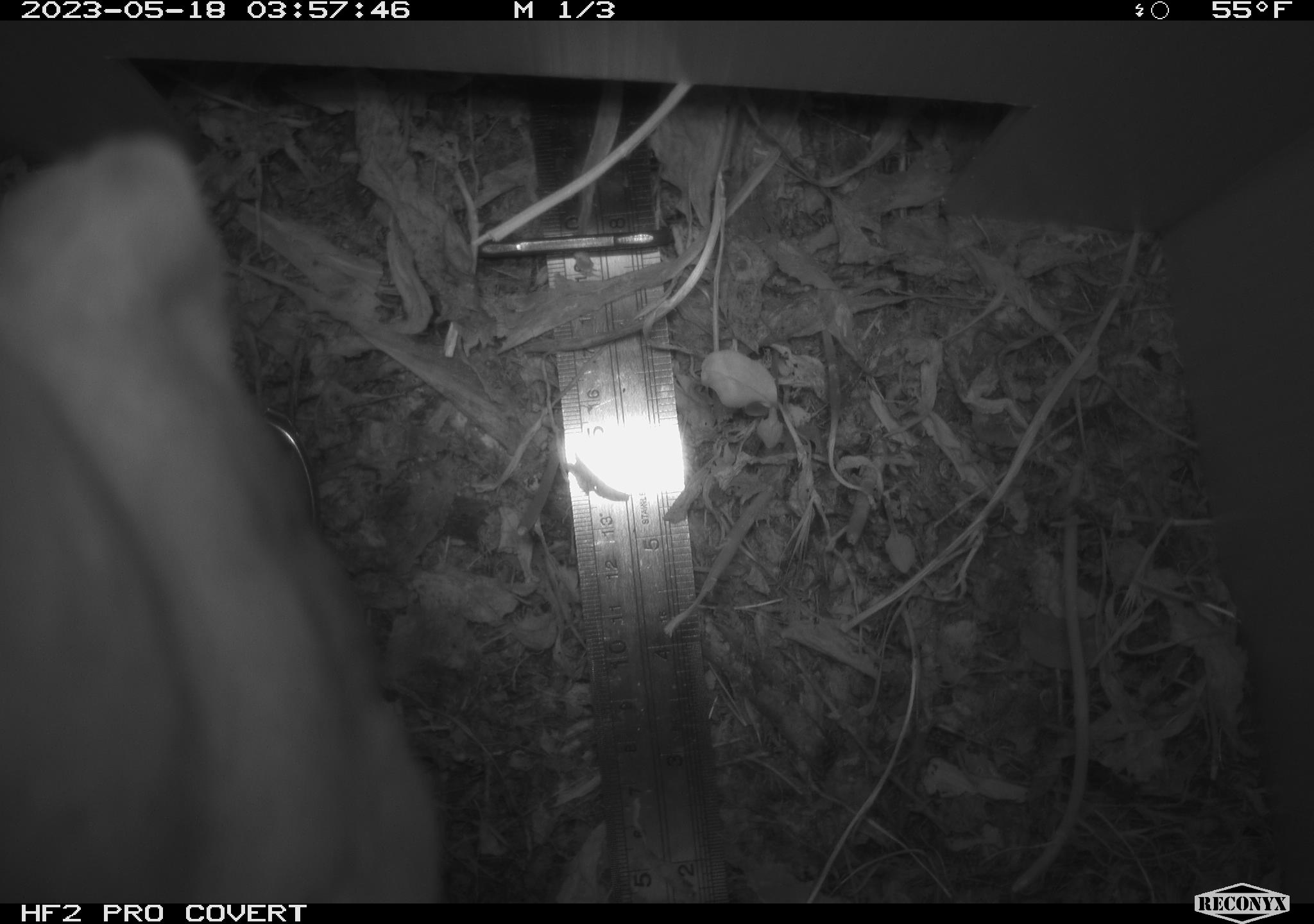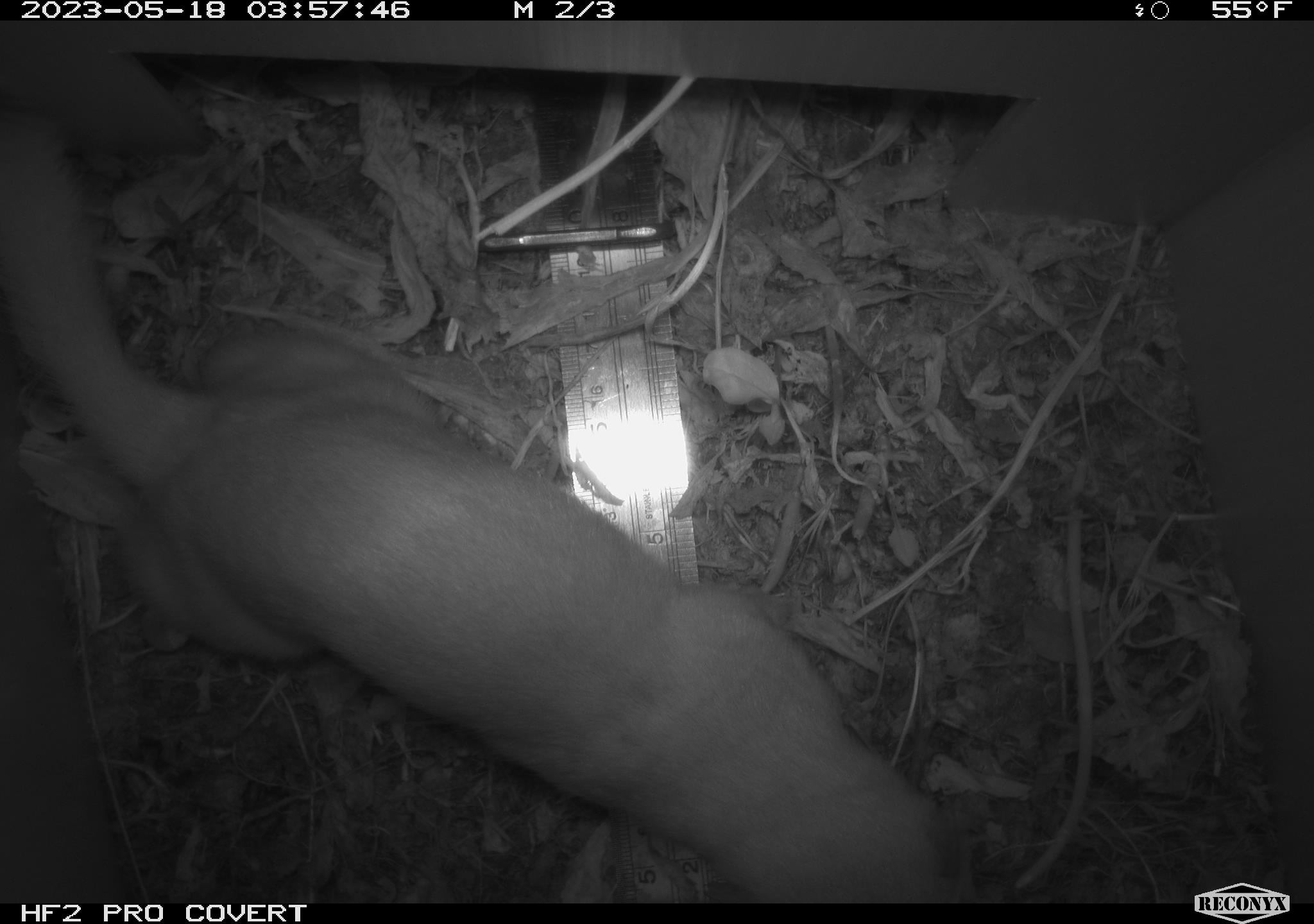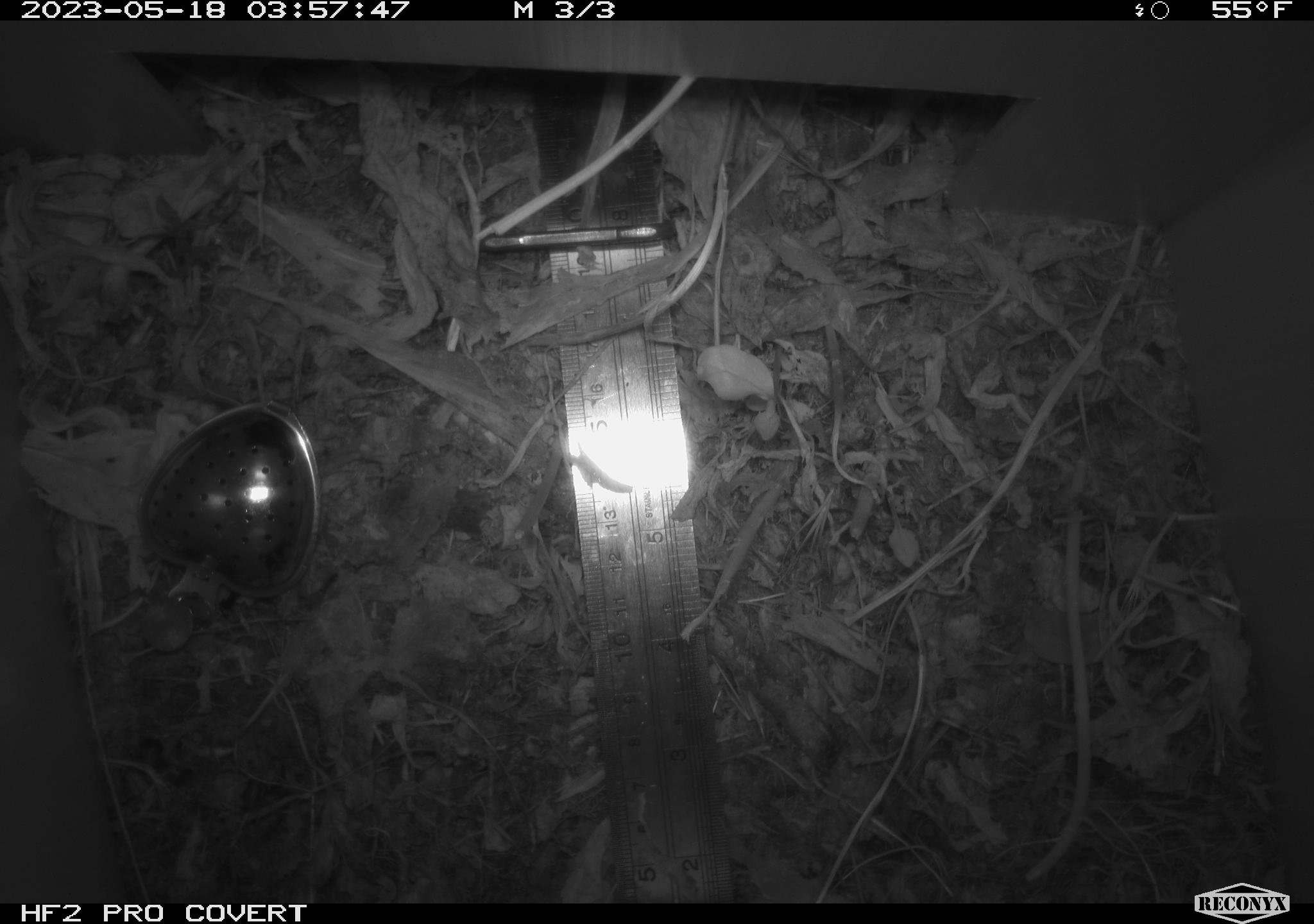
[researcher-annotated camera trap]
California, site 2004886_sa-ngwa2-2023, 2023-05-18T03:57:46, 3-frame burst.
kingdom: Animalia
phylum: Chordata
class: Mammalia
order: Carnivora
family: Mustelidae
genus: Neogale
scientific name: Neogale frenata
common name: long-tailed weasel